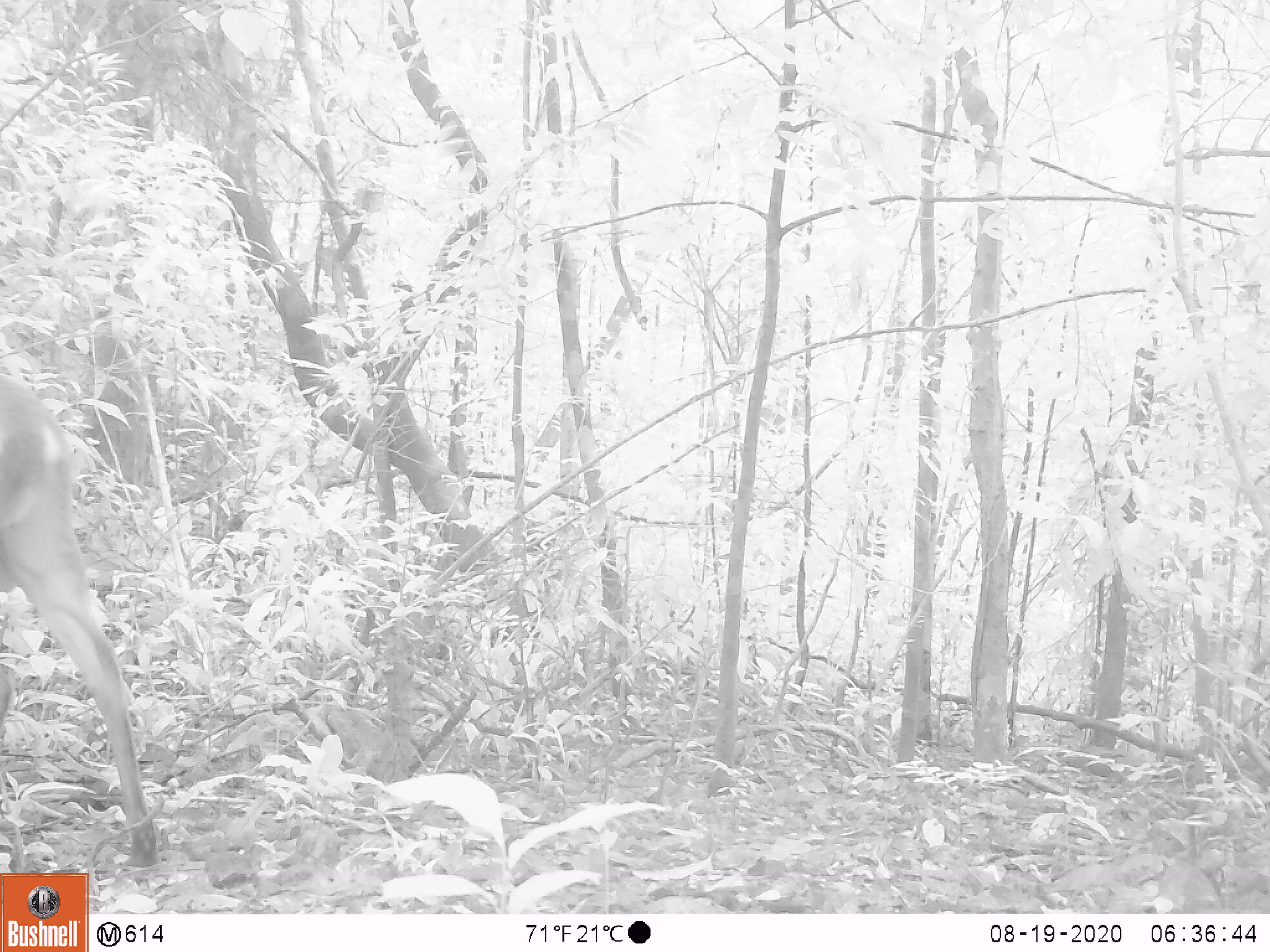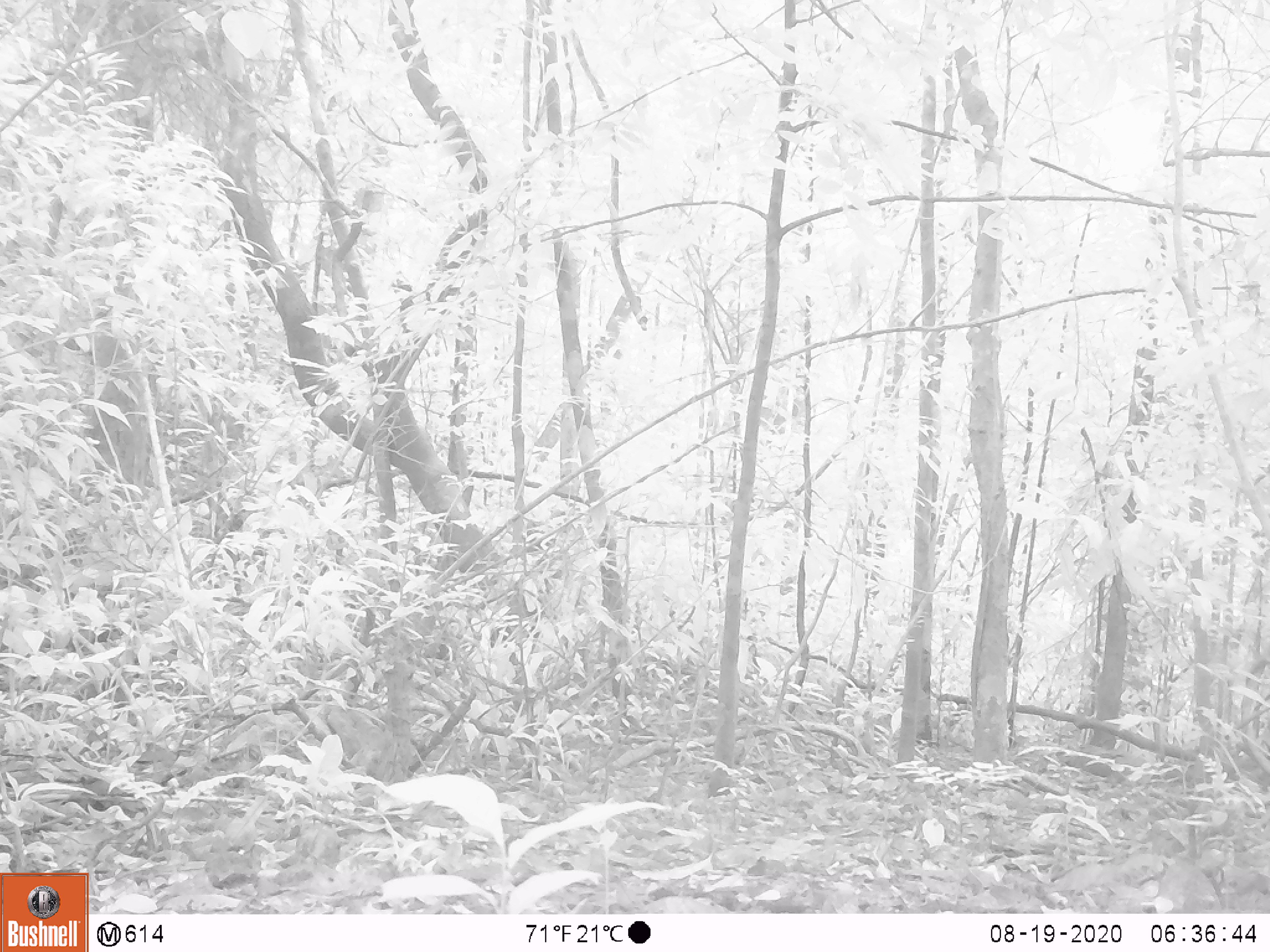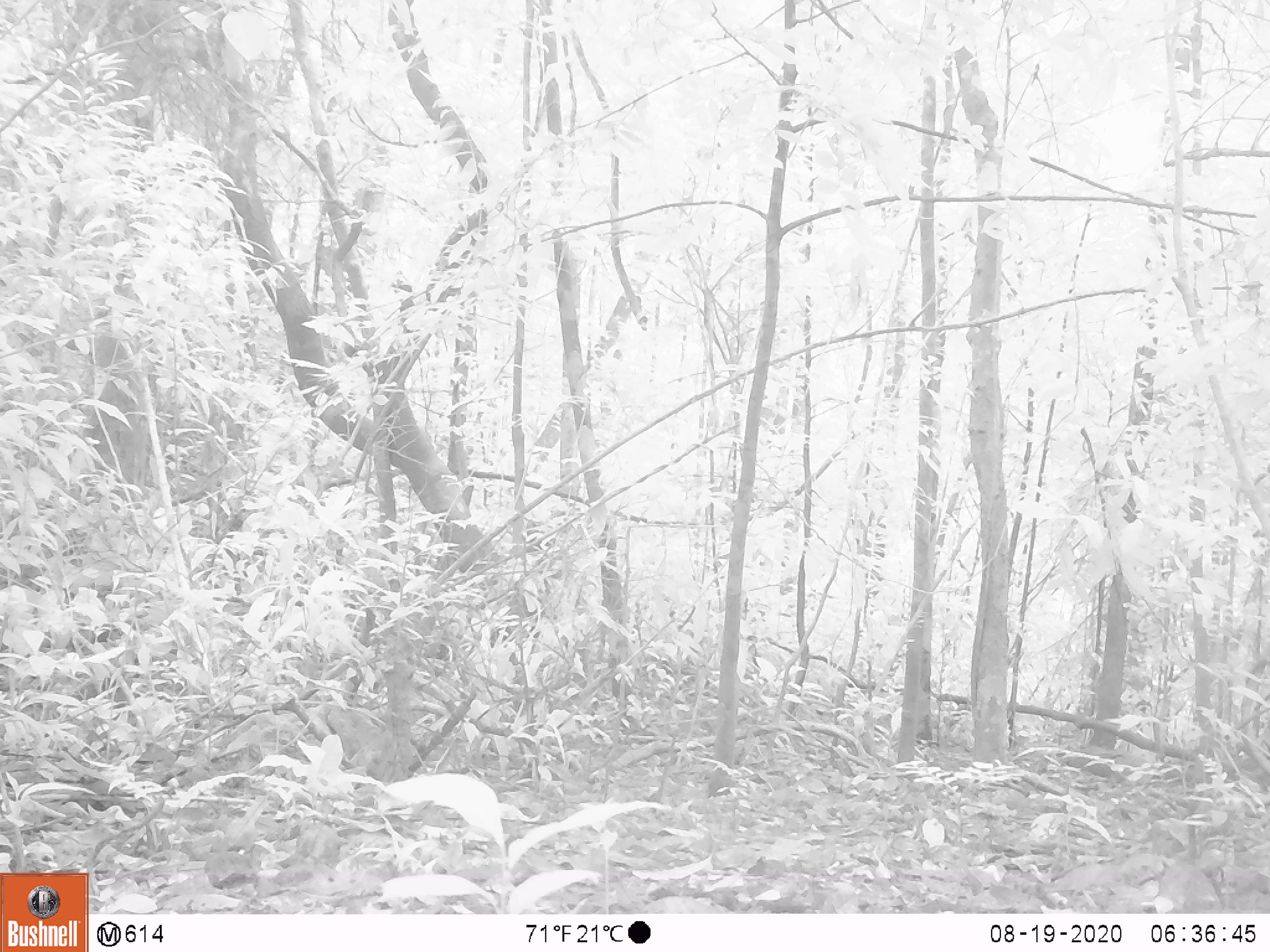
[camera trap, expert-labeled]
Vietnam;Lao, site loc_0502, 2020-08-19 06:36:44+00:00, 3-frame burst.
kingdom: Animalia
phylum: Chordata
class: Mammalia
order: Artiodactyla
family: Cervidae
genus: Muntiacus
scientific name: Muntiacus vuquangensis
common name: large-antlered muntjac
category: large antlered muntjac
Large antlered muntjac (large-antlered muntjac) (Muntiacus vuquangensis). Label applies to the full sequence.